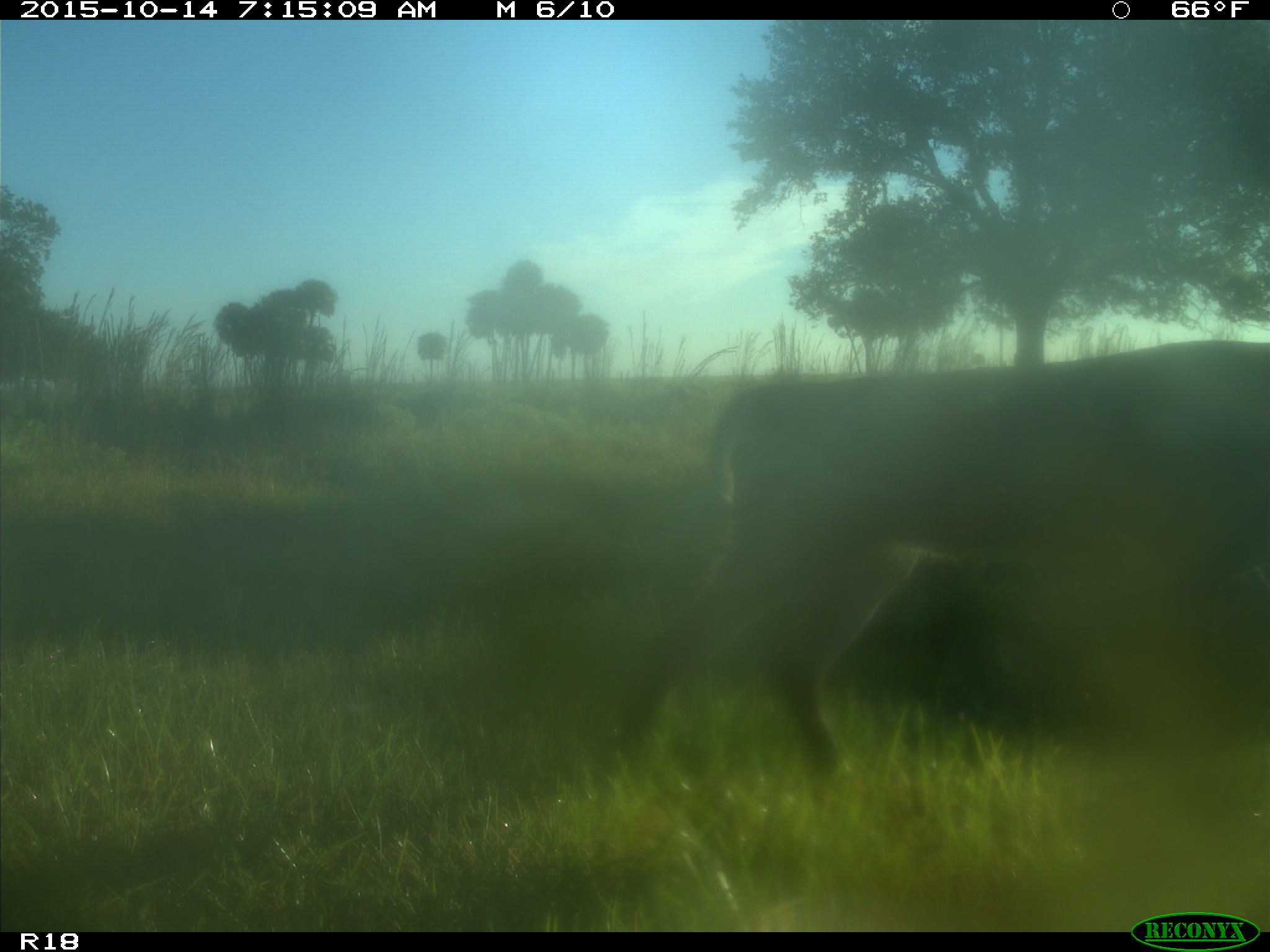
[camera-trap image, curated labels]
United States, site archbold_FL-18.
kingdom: Animalia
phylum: Chordata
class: Mammalia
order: Artiodactyla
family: Cervidae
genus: Odocoileus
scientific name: Odocoileus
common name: deer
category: unidentified deer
Unidentified deer (deer) (Odocoileus).